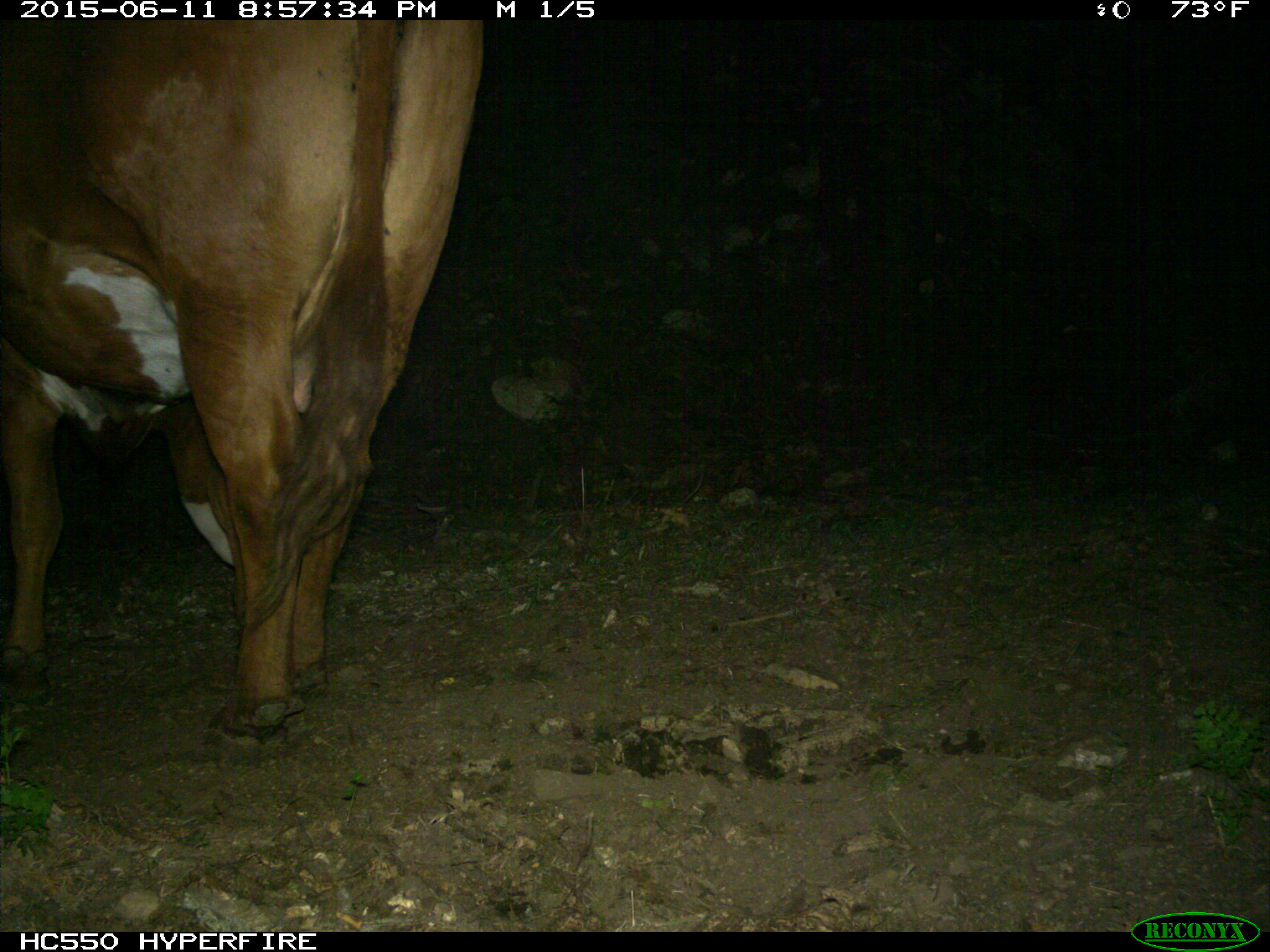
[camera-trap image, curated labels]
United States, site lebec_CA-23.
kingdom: Animalia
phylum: Chordata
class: Mammalia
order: Artiodactyla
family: Bovidae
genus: Bos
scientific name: Bos taurus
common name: domestic cow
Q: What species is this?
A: Bos taurus (domestic cow).